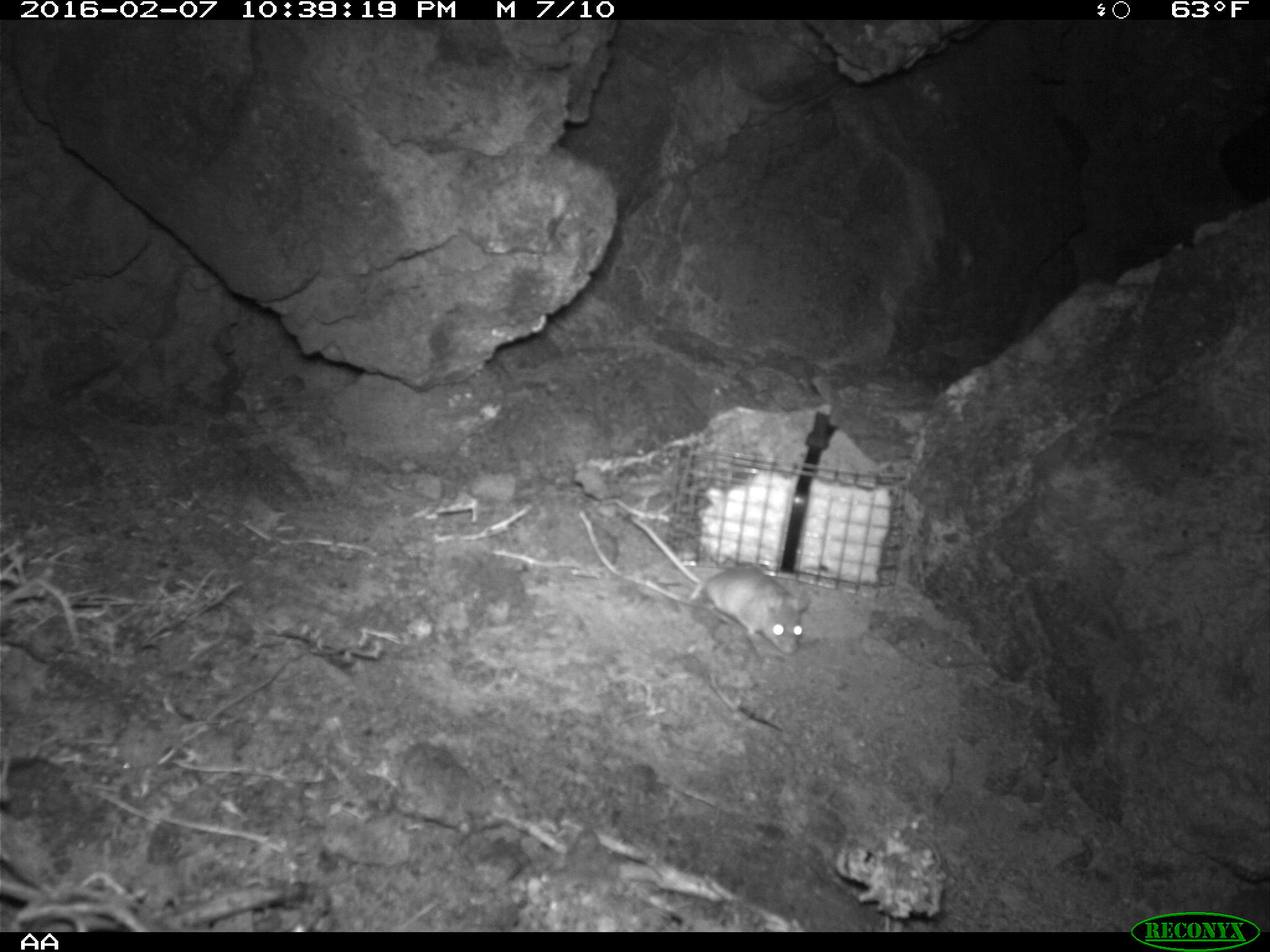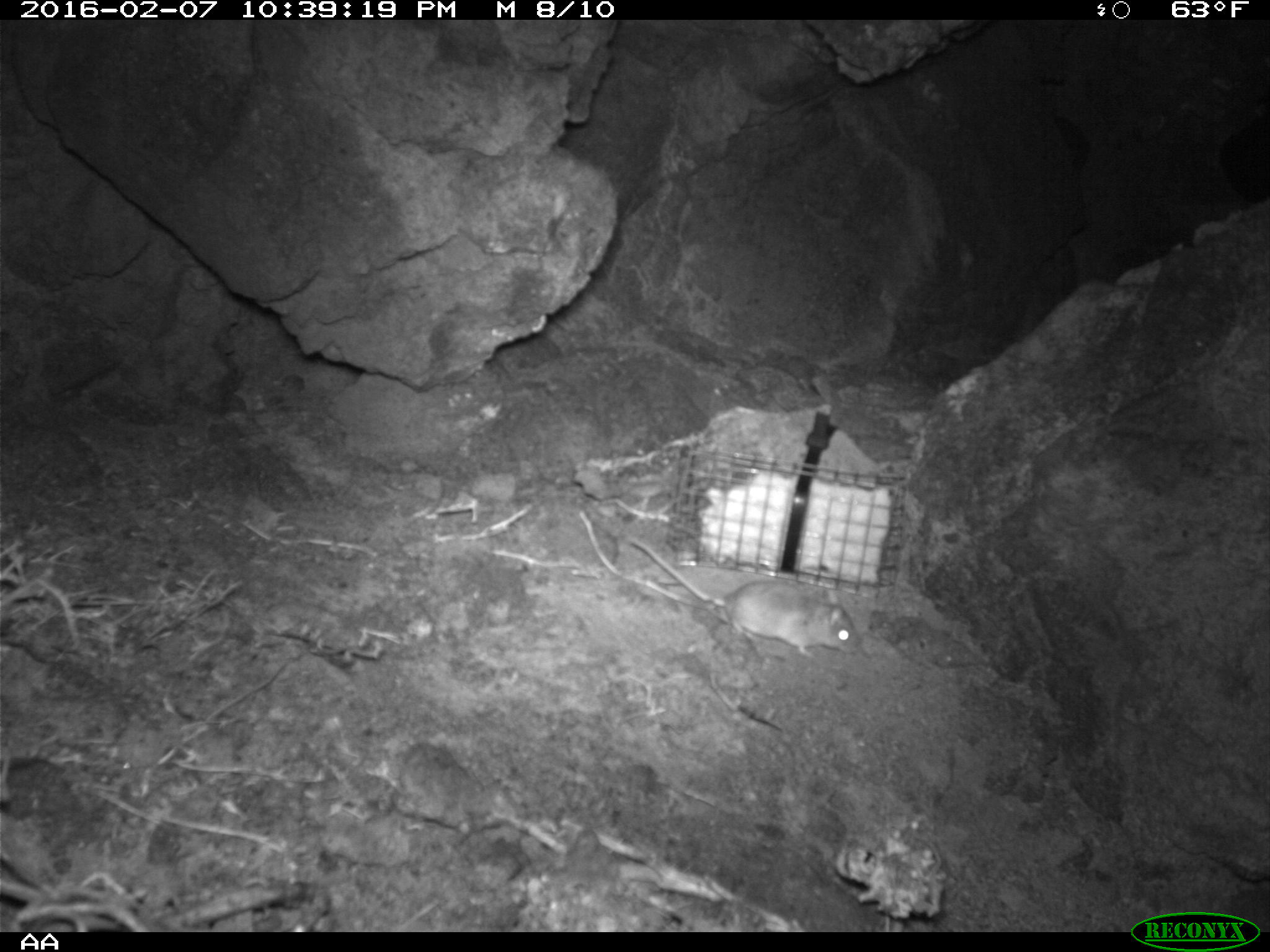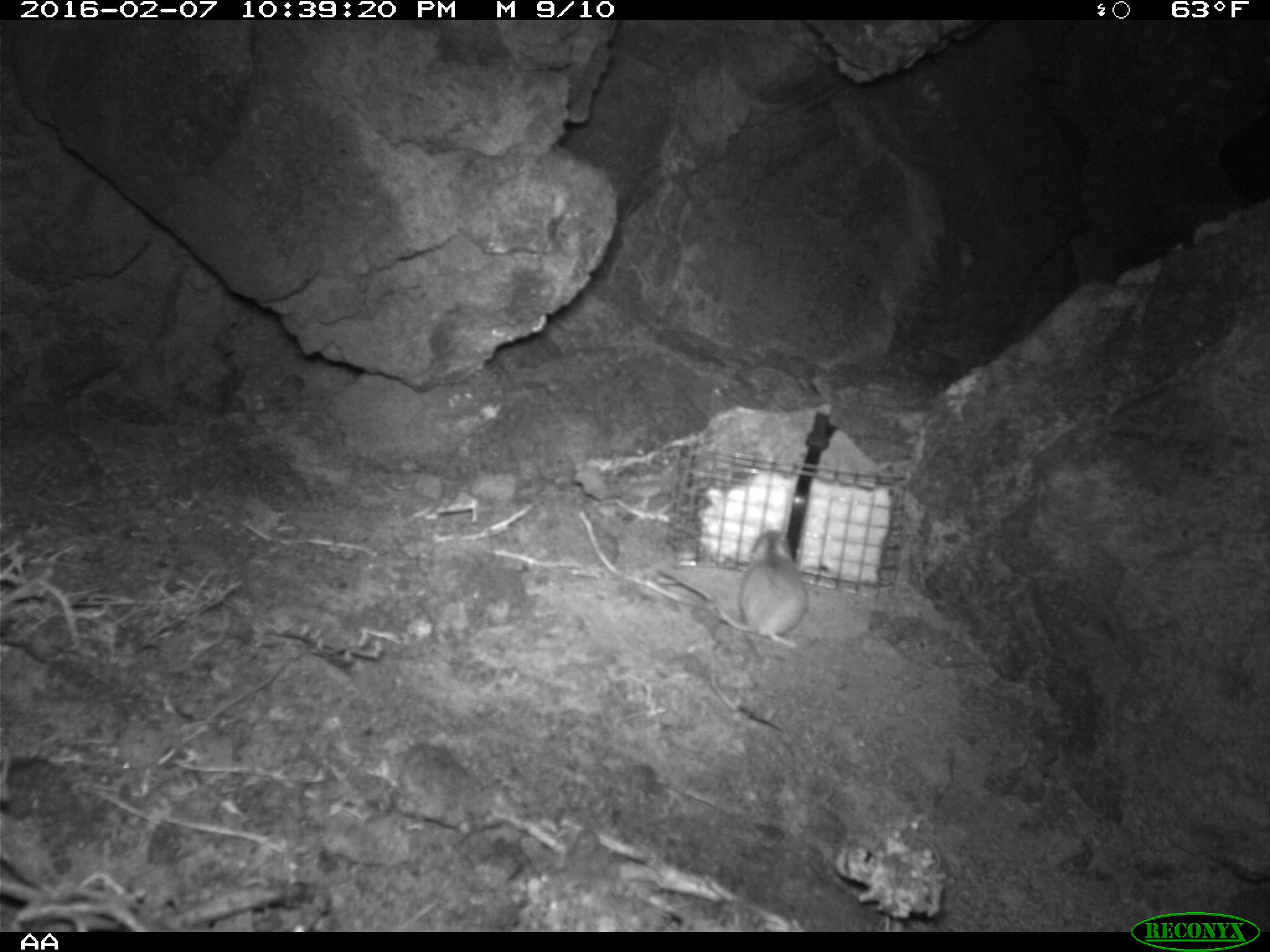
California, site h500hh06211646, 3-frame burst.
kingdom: Animalia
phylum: Chordata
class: Mammalia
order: Rodentia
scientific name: Rodentia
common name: rodent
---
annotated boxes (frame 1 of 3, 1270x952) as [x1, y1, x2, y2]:
rodent: [630, 513, 809, 654]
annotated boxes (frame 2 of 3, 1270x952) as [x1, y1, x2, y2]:
rodent: [629, 540, 861, 654]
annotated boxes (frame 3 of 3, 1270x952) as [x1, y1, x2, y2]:
rodent: [655, 530, 807, 652]